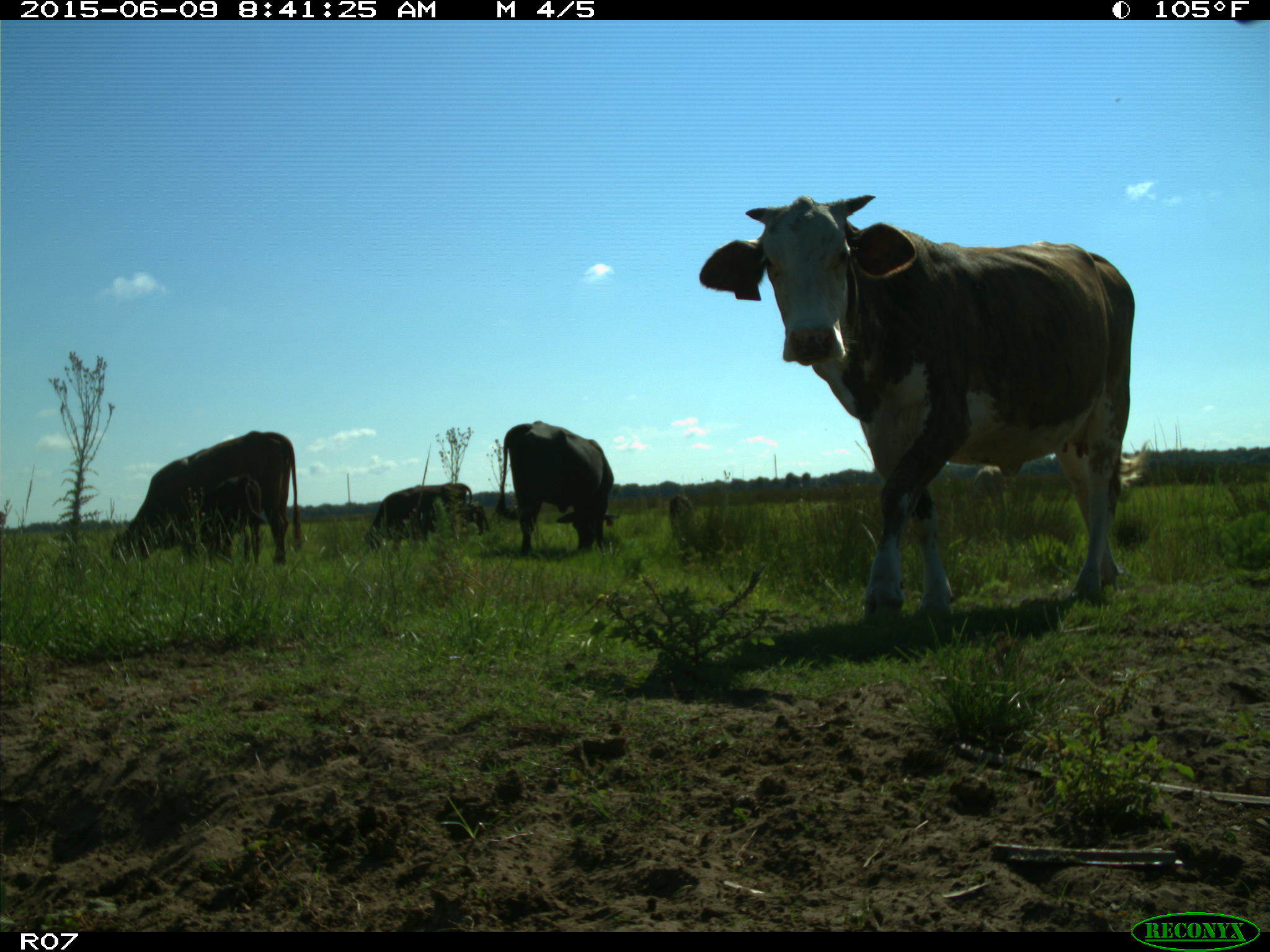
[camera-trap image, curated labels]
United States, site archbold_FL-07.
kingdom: Animalia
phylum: Chordata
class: Mammalia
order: Artiodactyla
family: Bovidae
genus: Bos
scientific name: Bos taurus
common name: domestic cow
Bos taurus (domestic cow).